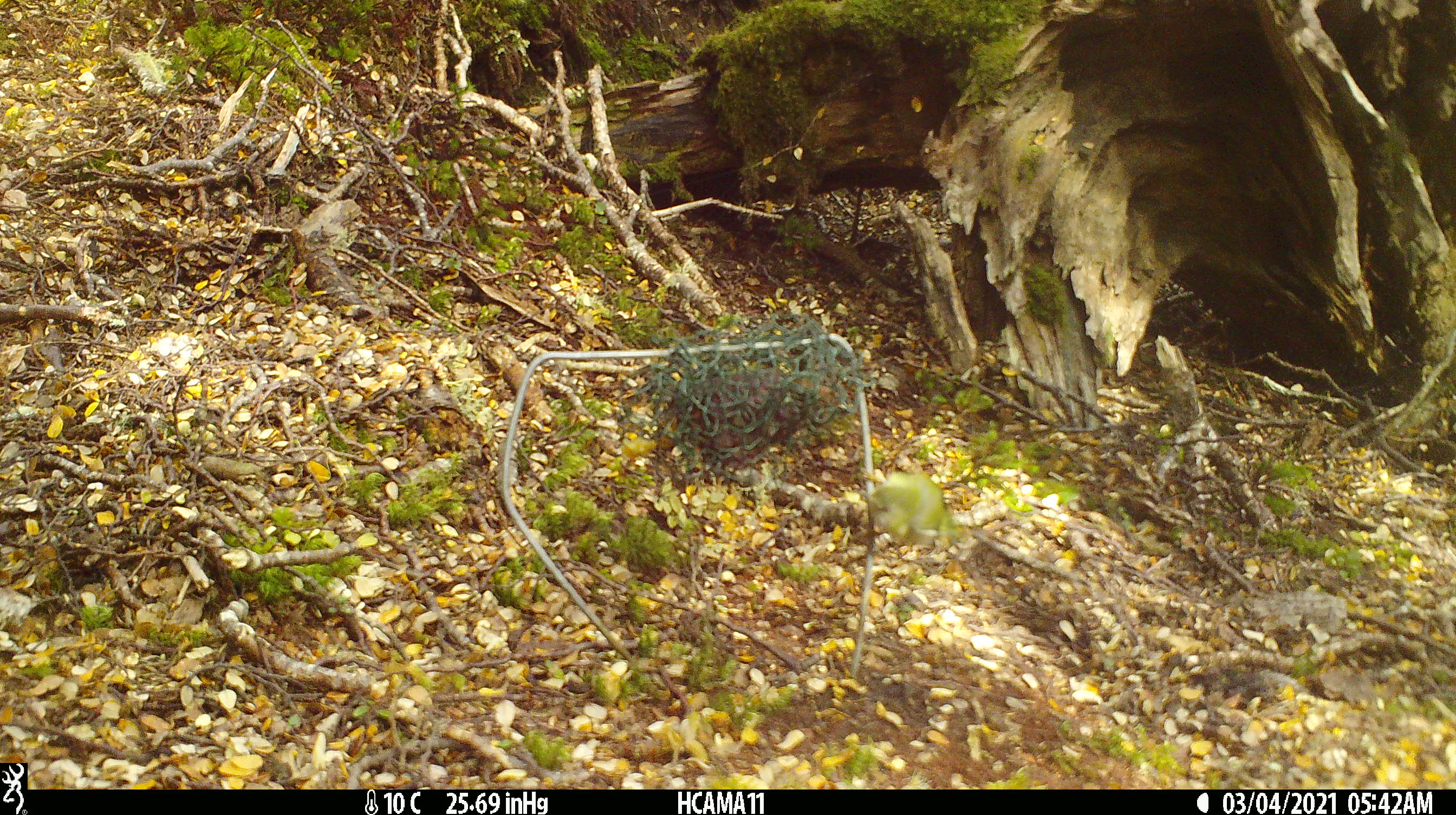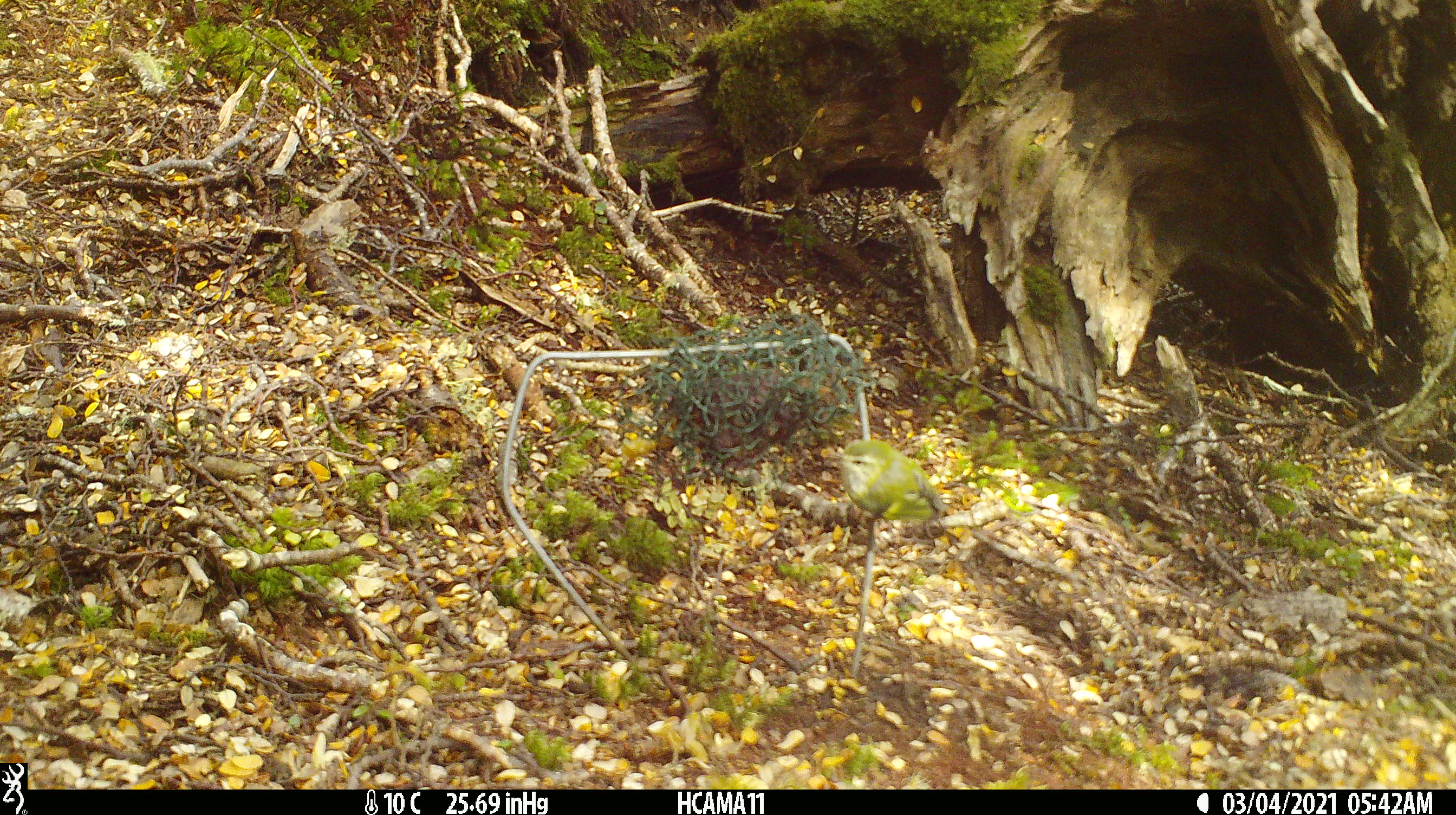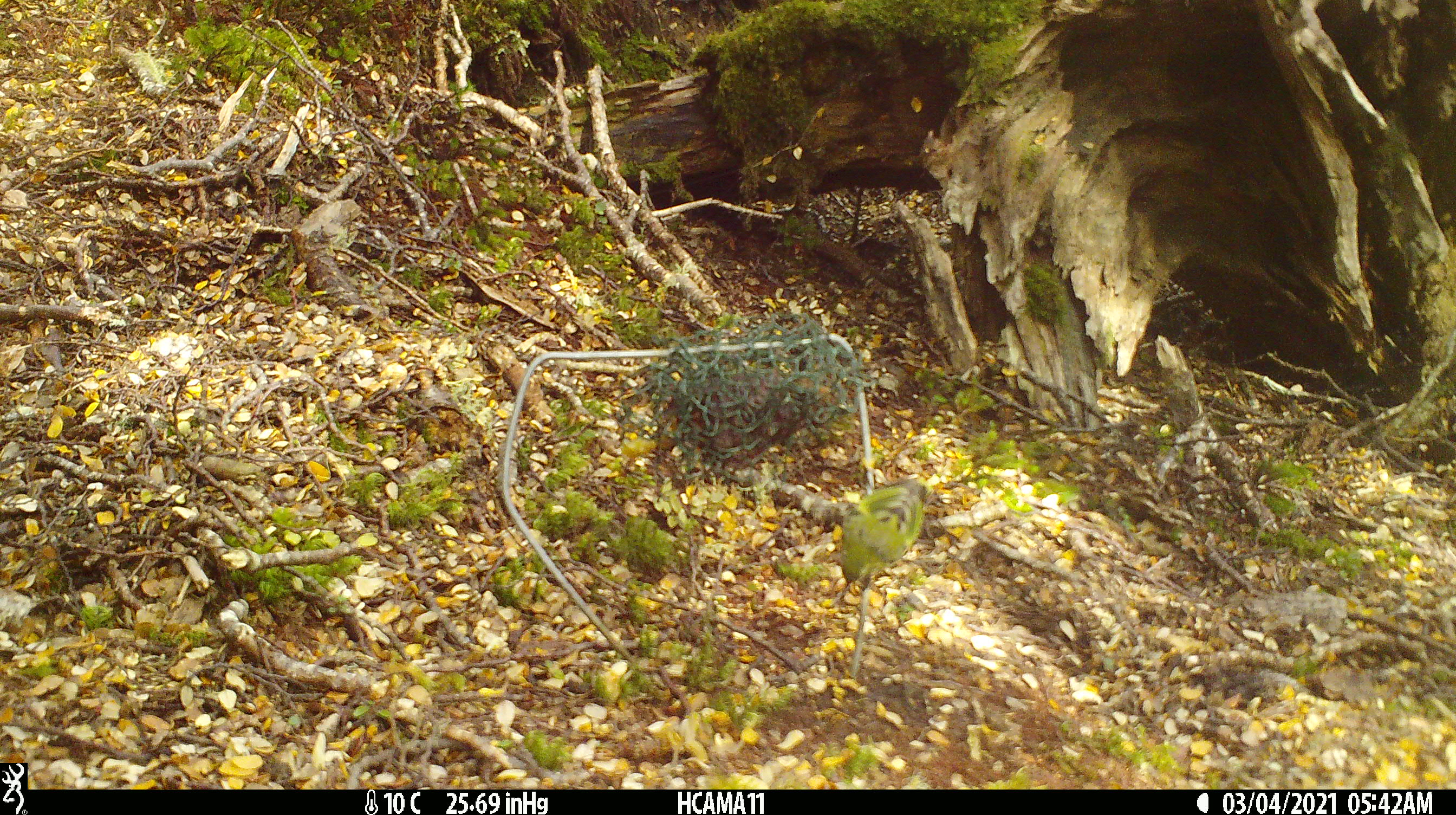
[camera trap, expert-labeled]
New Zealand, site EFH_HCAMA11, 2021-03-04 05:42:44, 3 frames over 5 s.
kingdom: Animalia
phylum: Chordata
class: Aves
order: Passeriformes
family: Acanthisittidae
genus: Acanthisitta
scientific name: Acanthisitta chloris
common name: rifleman